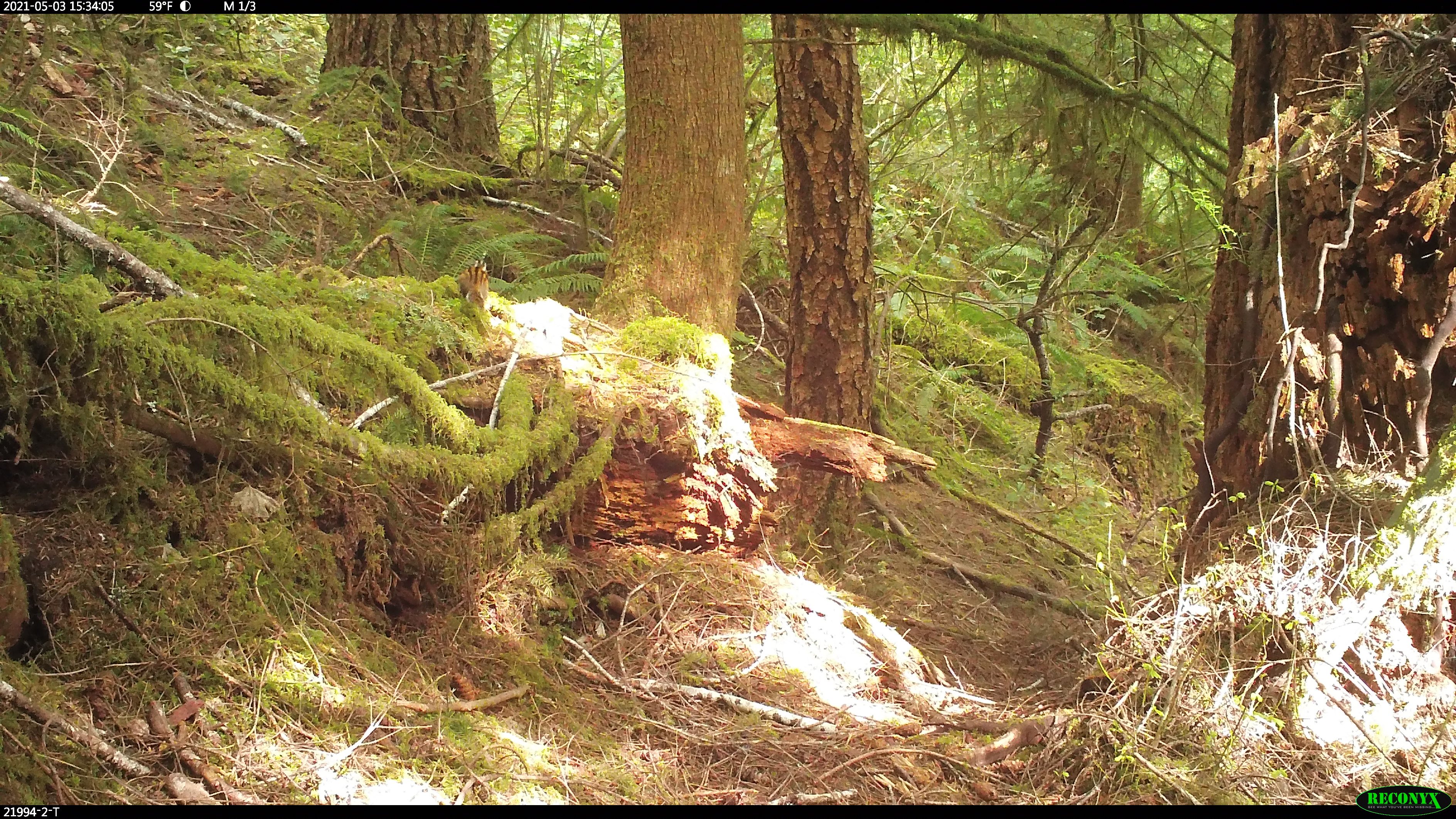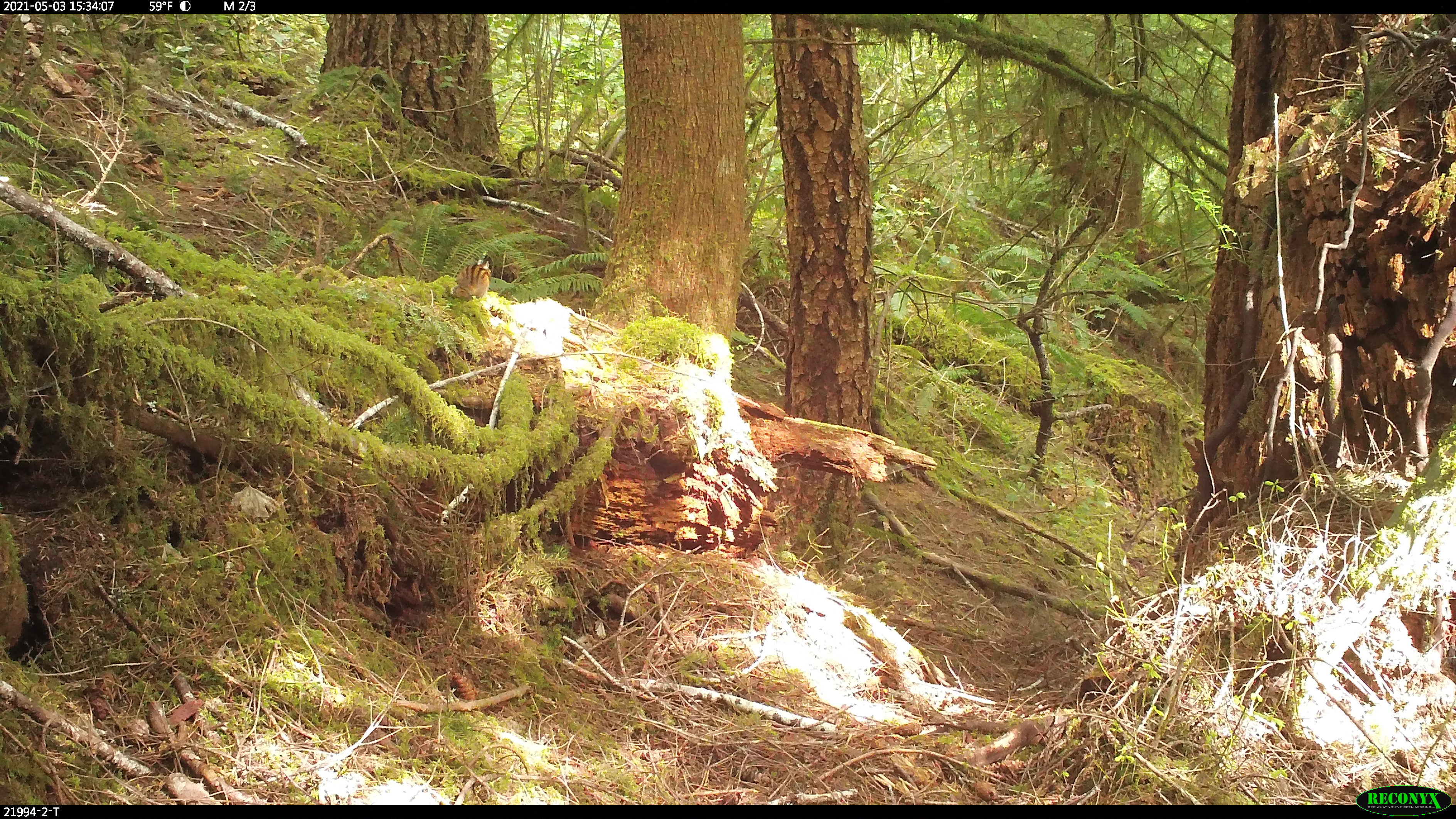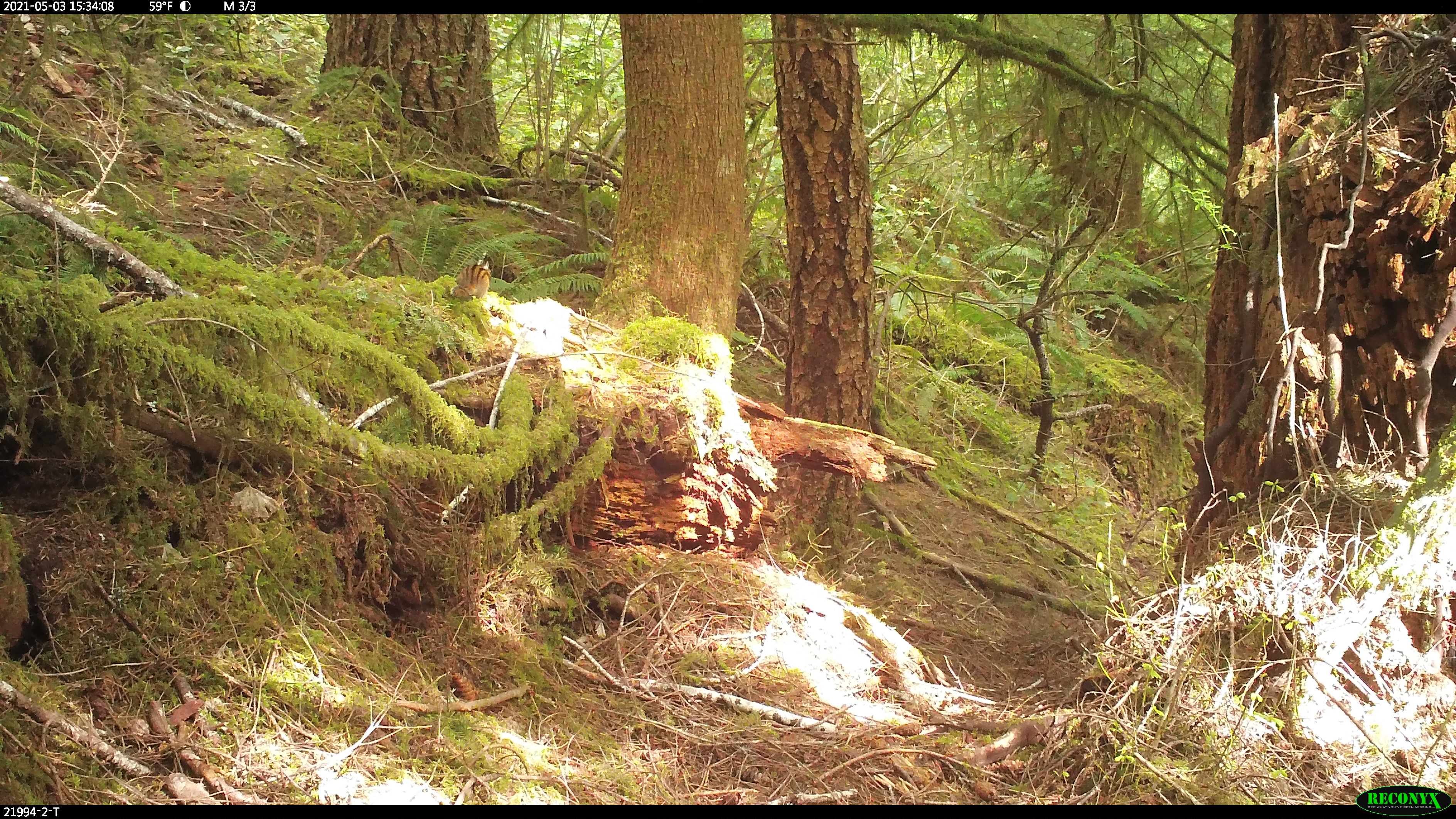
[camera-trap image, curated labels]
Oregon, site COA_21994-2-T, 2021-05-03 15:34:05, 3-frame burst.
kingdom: Animalia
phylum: Chordata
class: Mammalia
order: Rodentia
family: Sciuridae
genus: Neotamias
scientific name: Neotamias townsendii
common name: townsend's chipmunk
Townsend's chipmunk (Neotamias townsendii).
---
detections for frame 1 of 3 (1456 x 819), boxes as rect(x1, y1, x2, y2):
townsend's chipmunk: rect(463, 255, 492, 312)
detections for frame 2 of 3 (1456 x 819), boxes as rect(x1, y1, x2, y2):
townsend's chipmunk: rect(450, 260, 497, 299)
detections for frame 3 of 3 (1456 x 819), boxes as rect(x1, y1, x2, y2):
townsend's chipmunk: rect(449, 253, 495, 301)